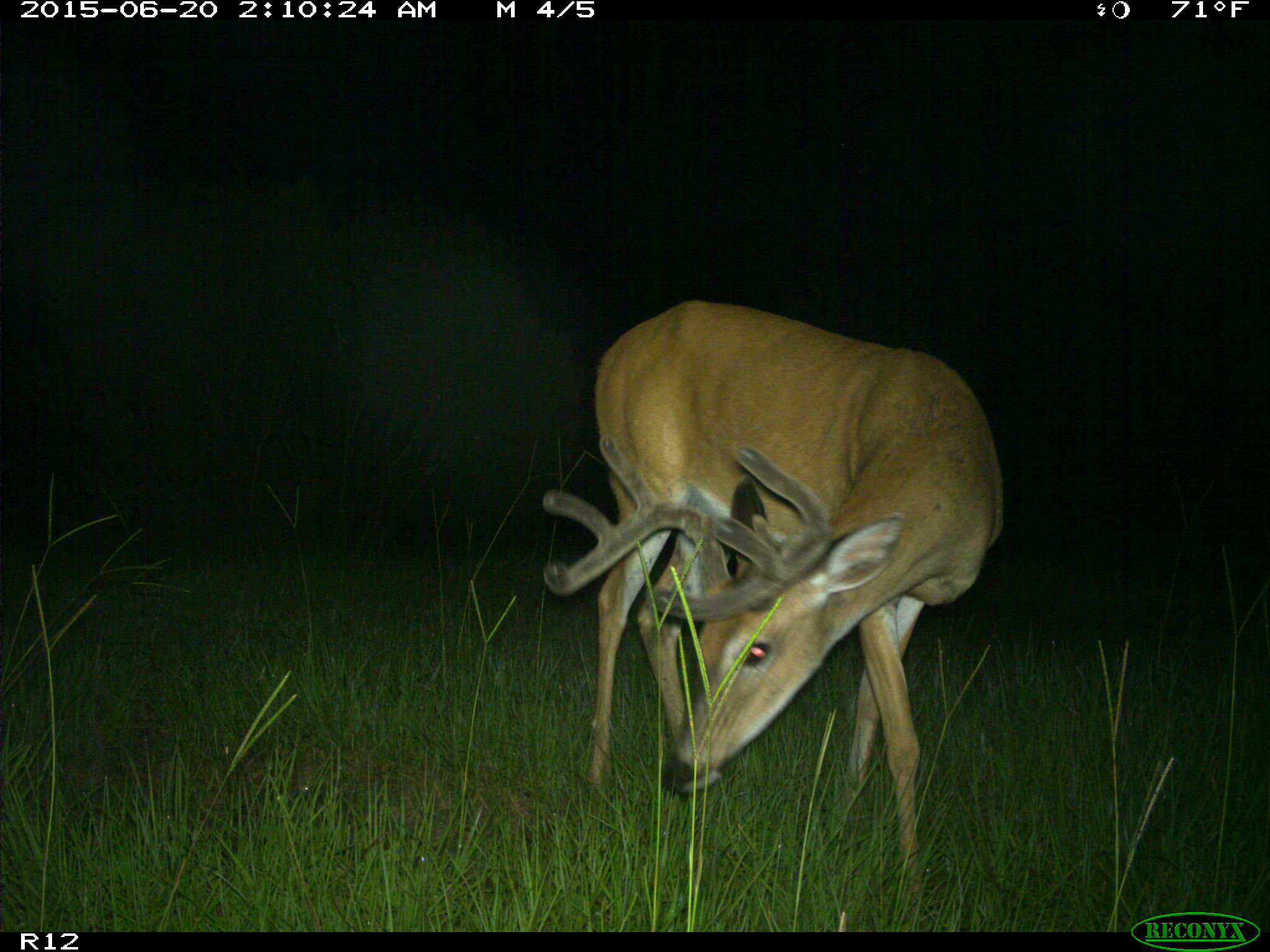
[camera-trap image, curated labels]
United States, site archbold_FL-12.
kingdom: Animalia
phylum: Chordata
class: Mammalia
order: Artiodactyla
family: Cervidae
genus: Odocoileus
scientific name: Odocoileus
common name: deer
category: unidentified deer